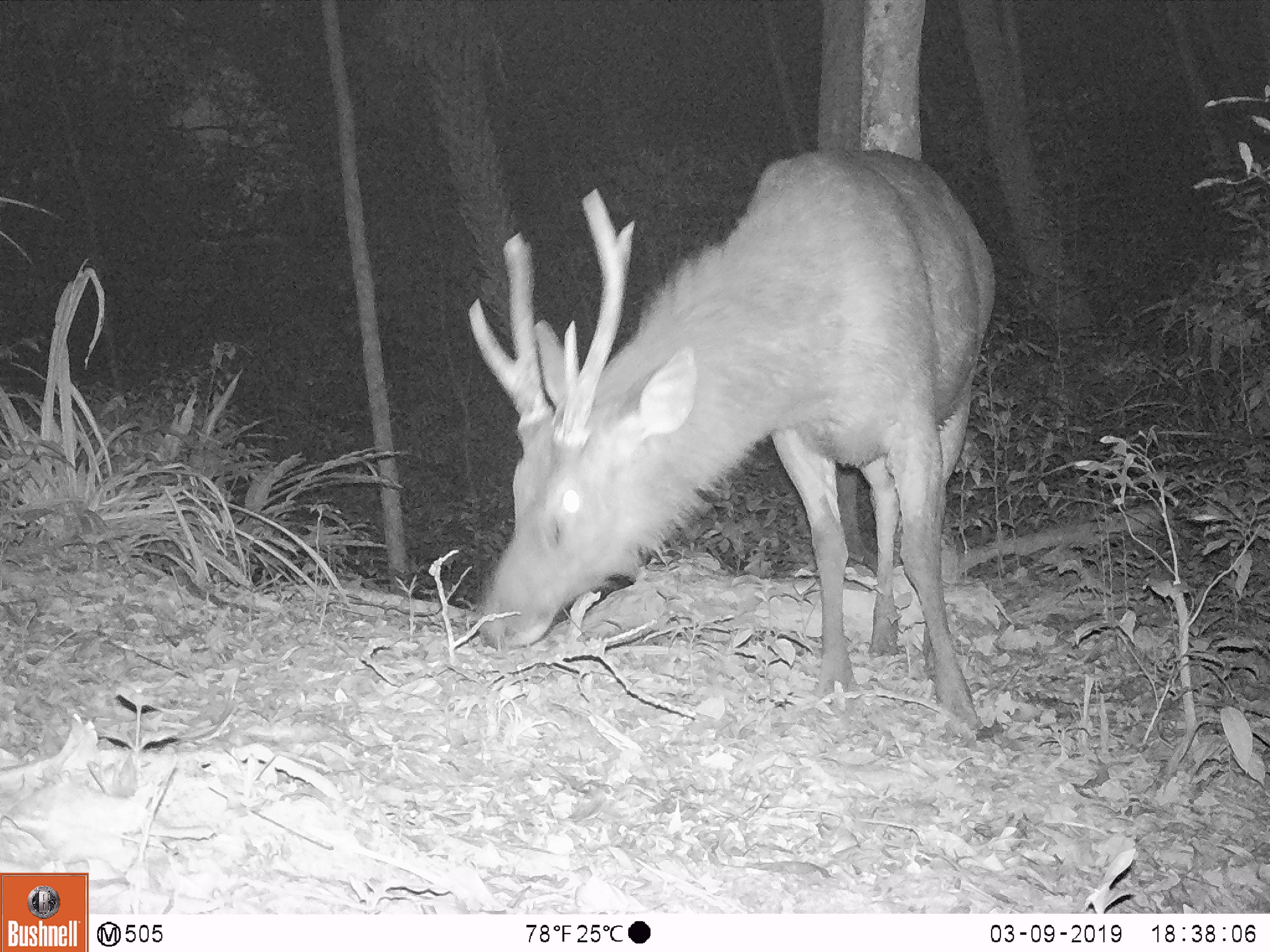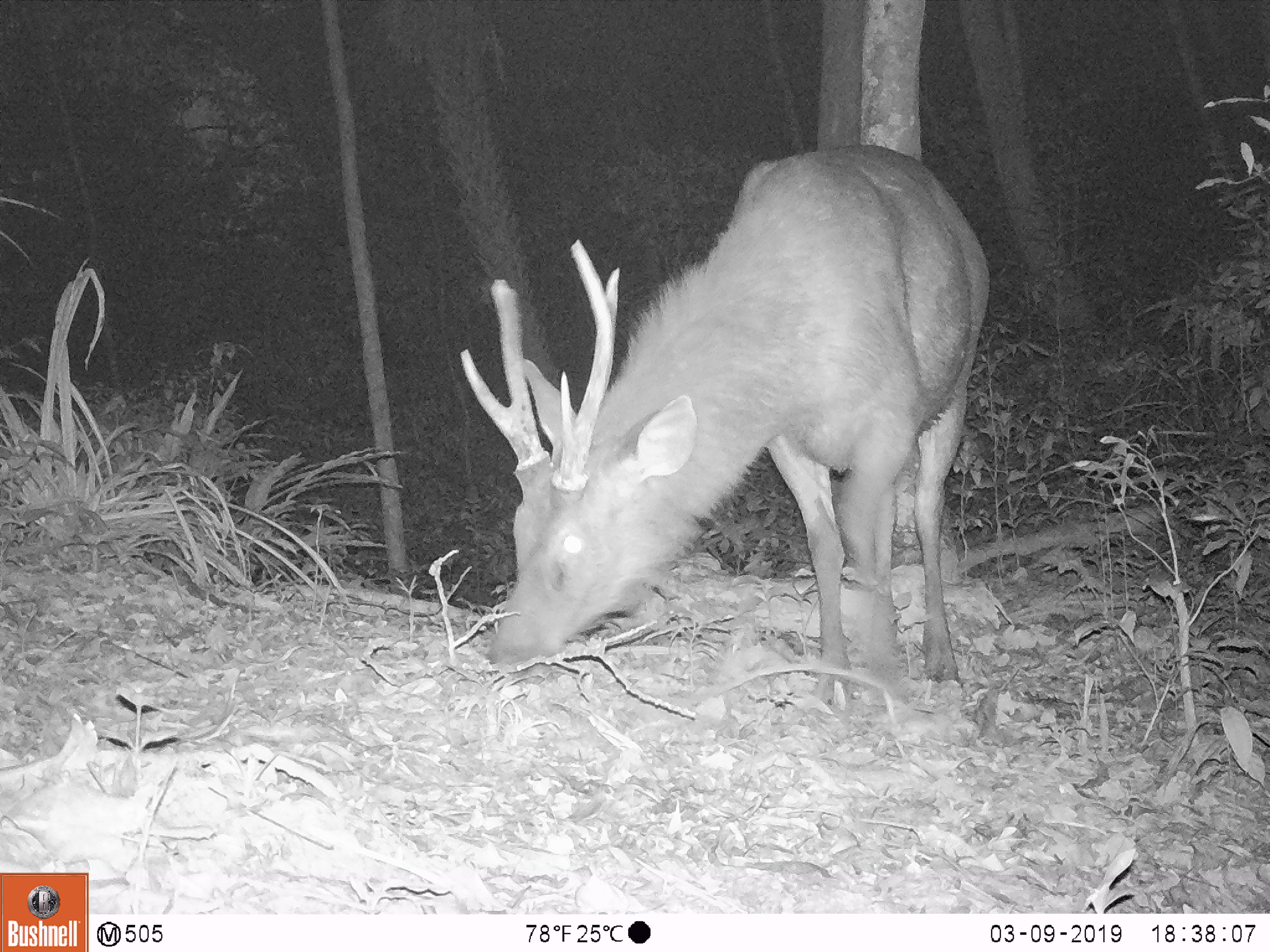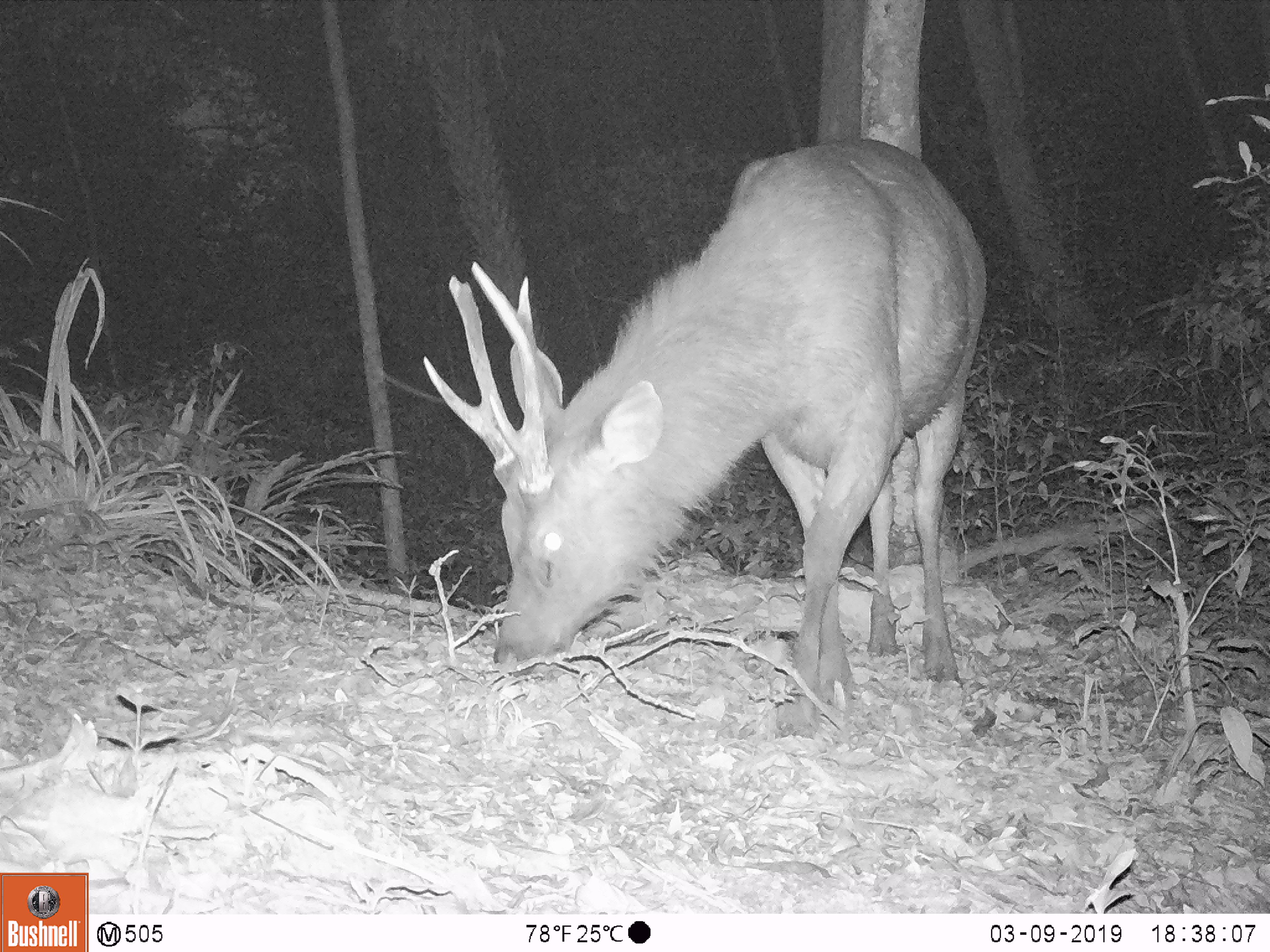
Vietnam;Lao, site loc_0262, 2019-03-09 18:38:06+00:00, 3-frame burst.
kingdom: Animalia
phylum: Chordata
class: Mammalia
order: Artiodactyla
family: Cervidae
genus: Rusa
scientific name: Rusa unicolor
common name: sambar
Sambar (Rusa unicolor). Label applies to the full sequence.